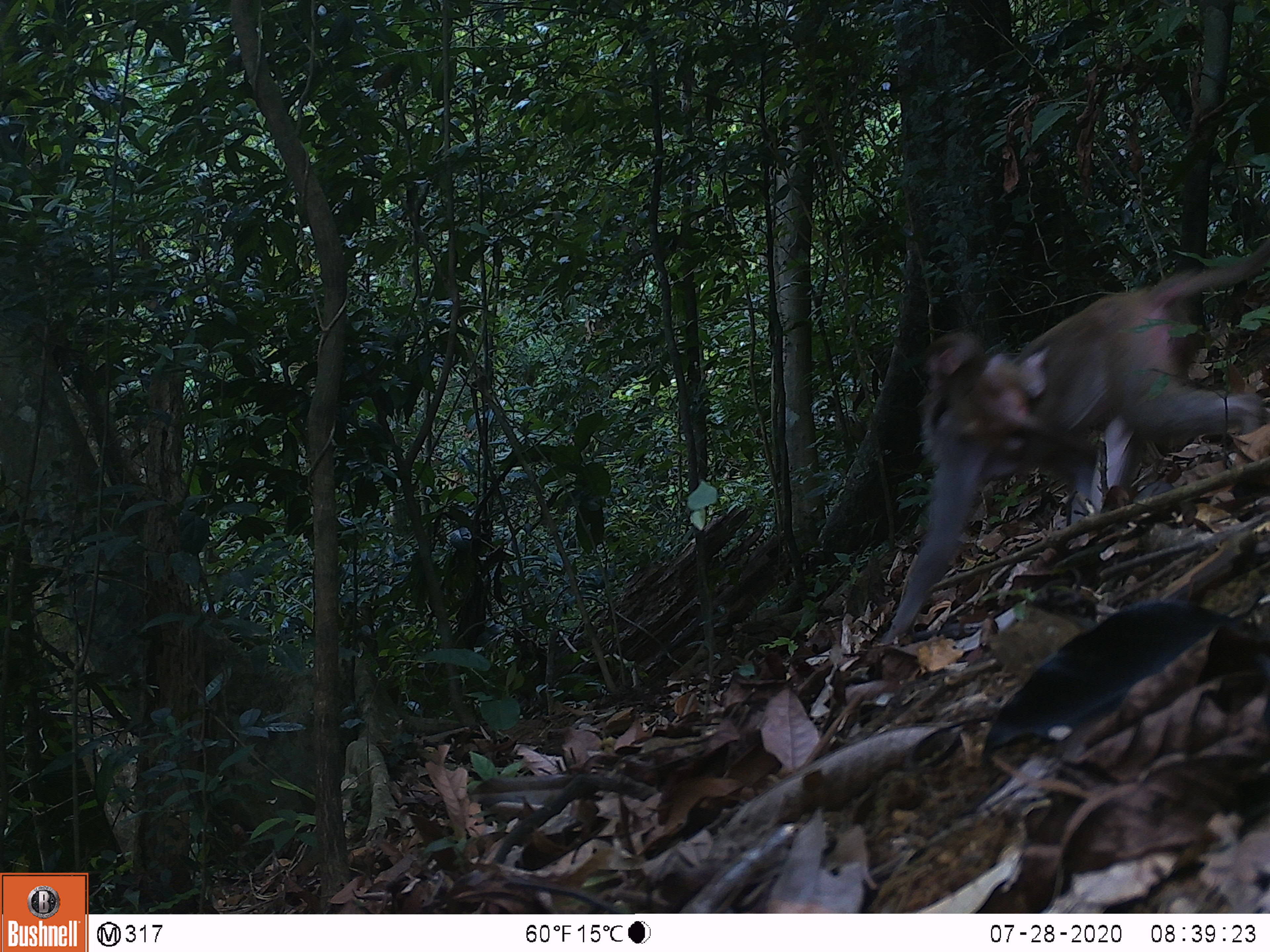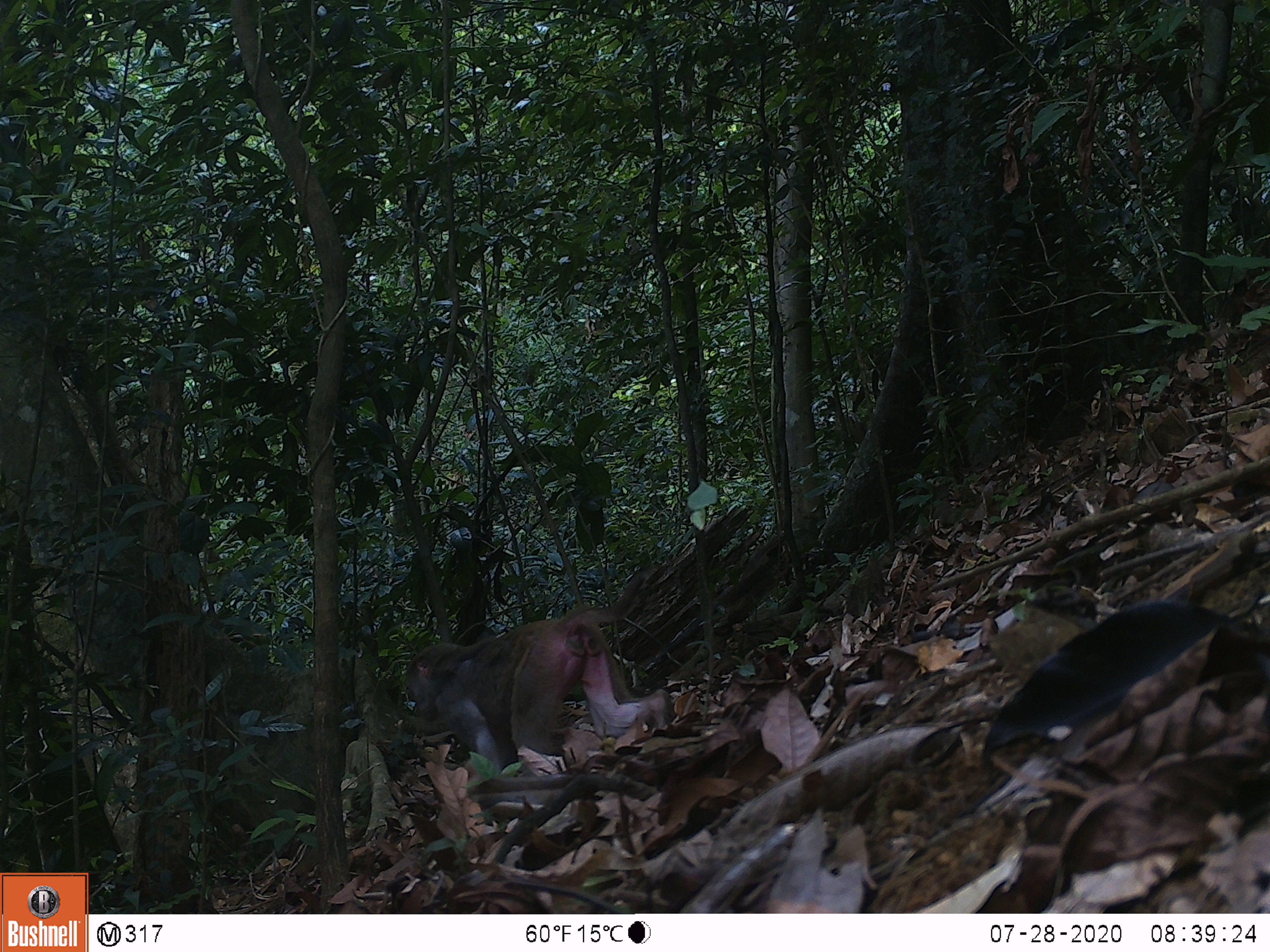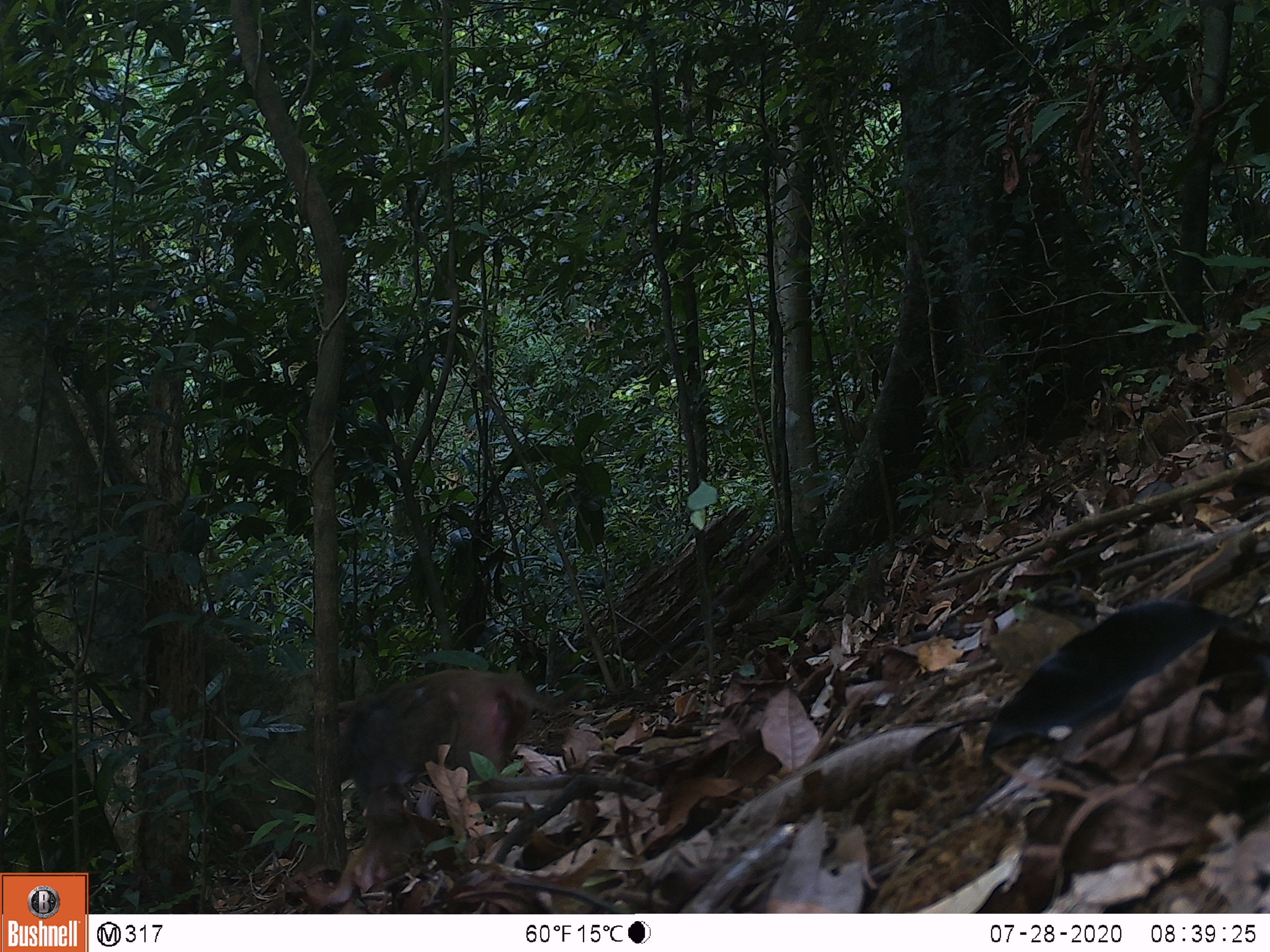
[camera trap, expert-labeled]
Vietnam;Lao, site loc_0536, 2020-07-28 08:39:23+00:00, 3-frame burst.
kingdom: Animalia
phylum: Chordata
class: Mammalia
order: Primates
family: Cercopithecidae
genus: Macaca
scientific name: Macaca nemestrina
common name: pig-tailed macaque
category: pig tailed macaque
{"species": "pig tailed macaque (pig-tailed macaque) (Macaca nemestrina)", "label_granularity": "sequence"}